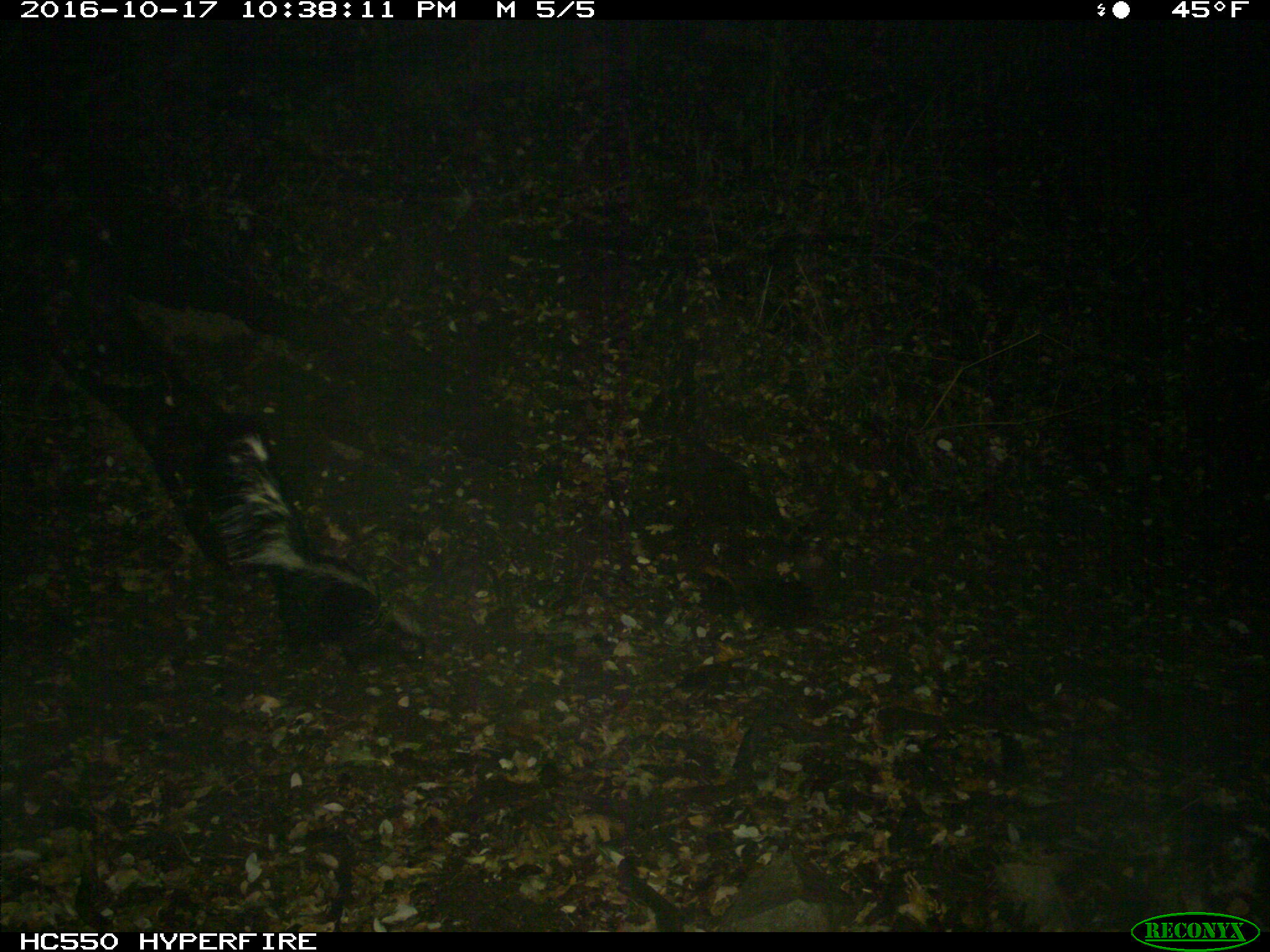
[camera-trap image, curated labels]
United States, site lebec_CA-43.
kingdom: Animalia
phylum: Chordata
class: Mammalia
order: Carnivora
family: Mephitidae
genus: Mephitis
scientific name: Mephitis mephitis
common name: striped skunk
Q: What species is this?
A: Mephitis mephitis (striped skunk).